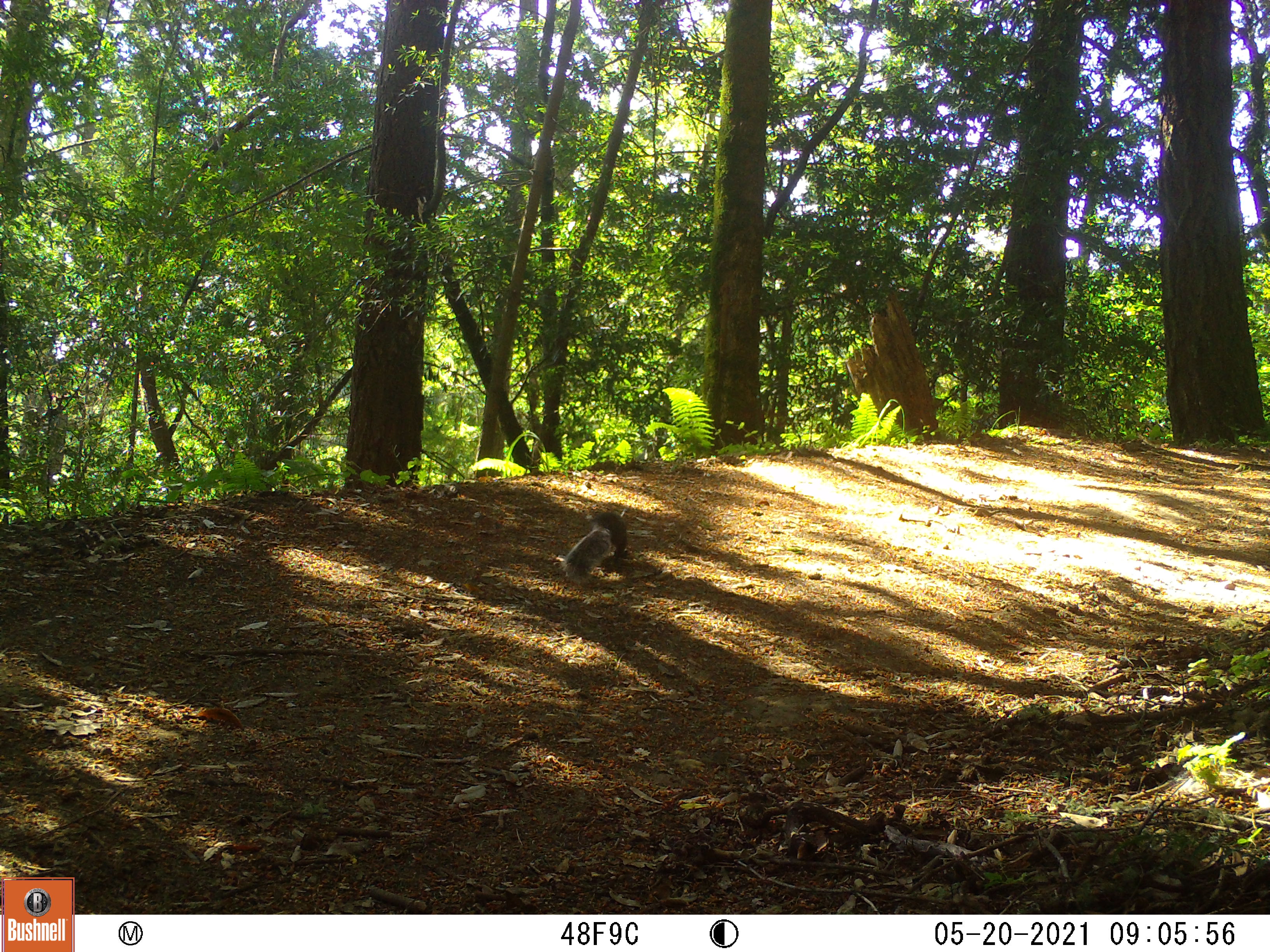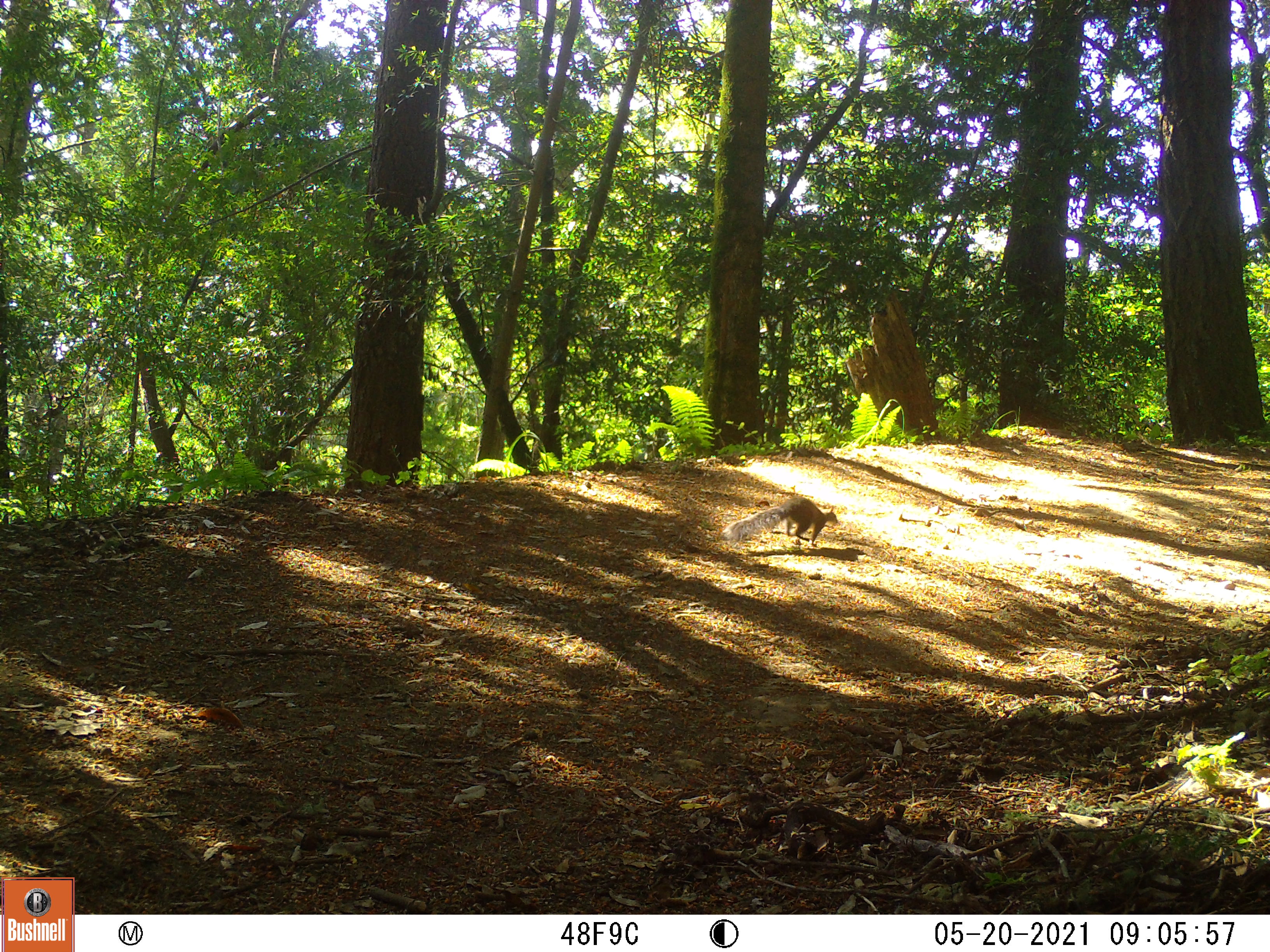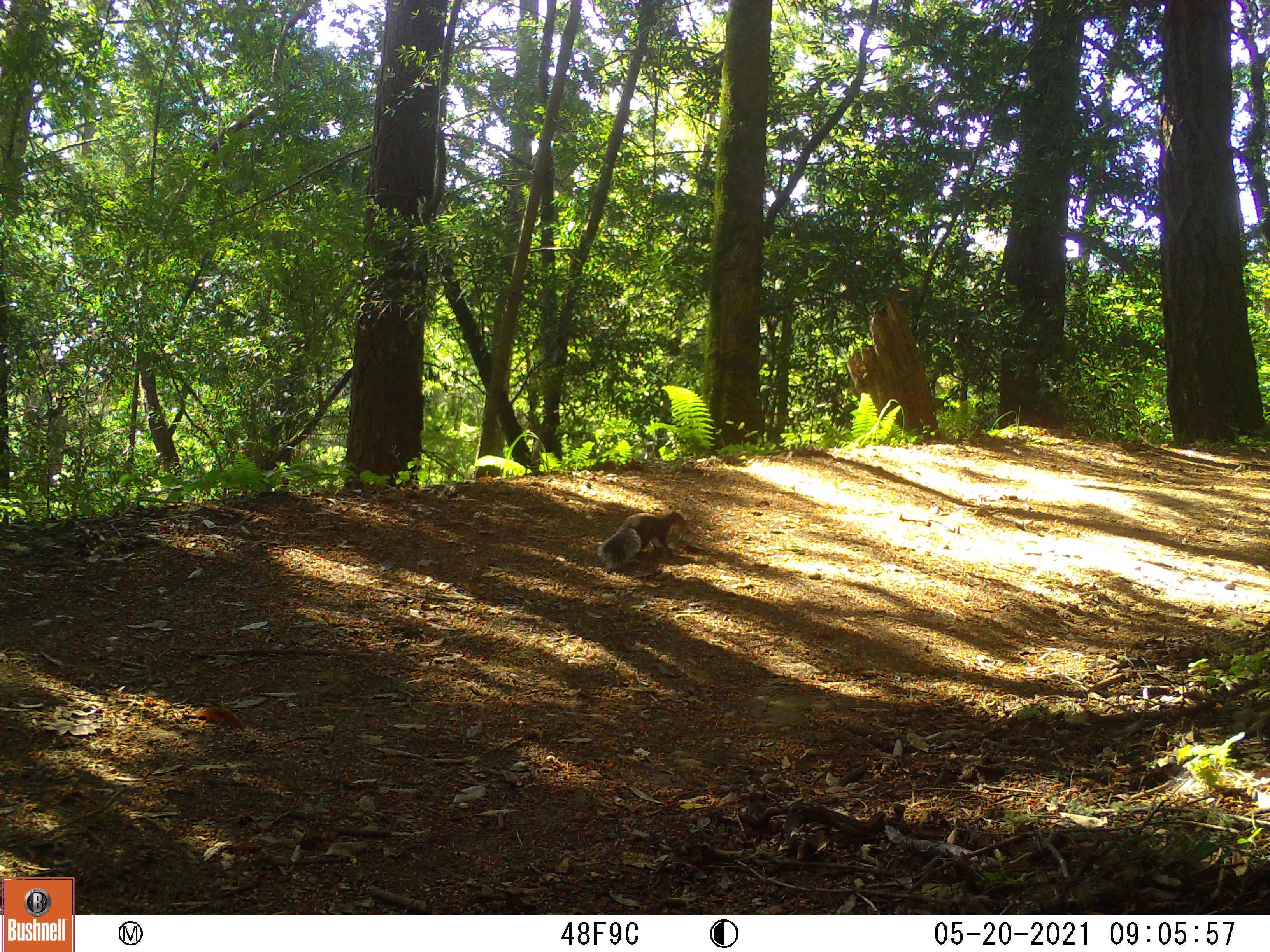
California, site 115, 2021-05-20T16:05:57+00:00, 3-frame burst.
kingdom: Animalia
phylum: Chordata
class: Mammalia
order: Rodentia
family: Sciuridae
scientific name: Sciuridae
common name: squirrel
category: unknown squirrel